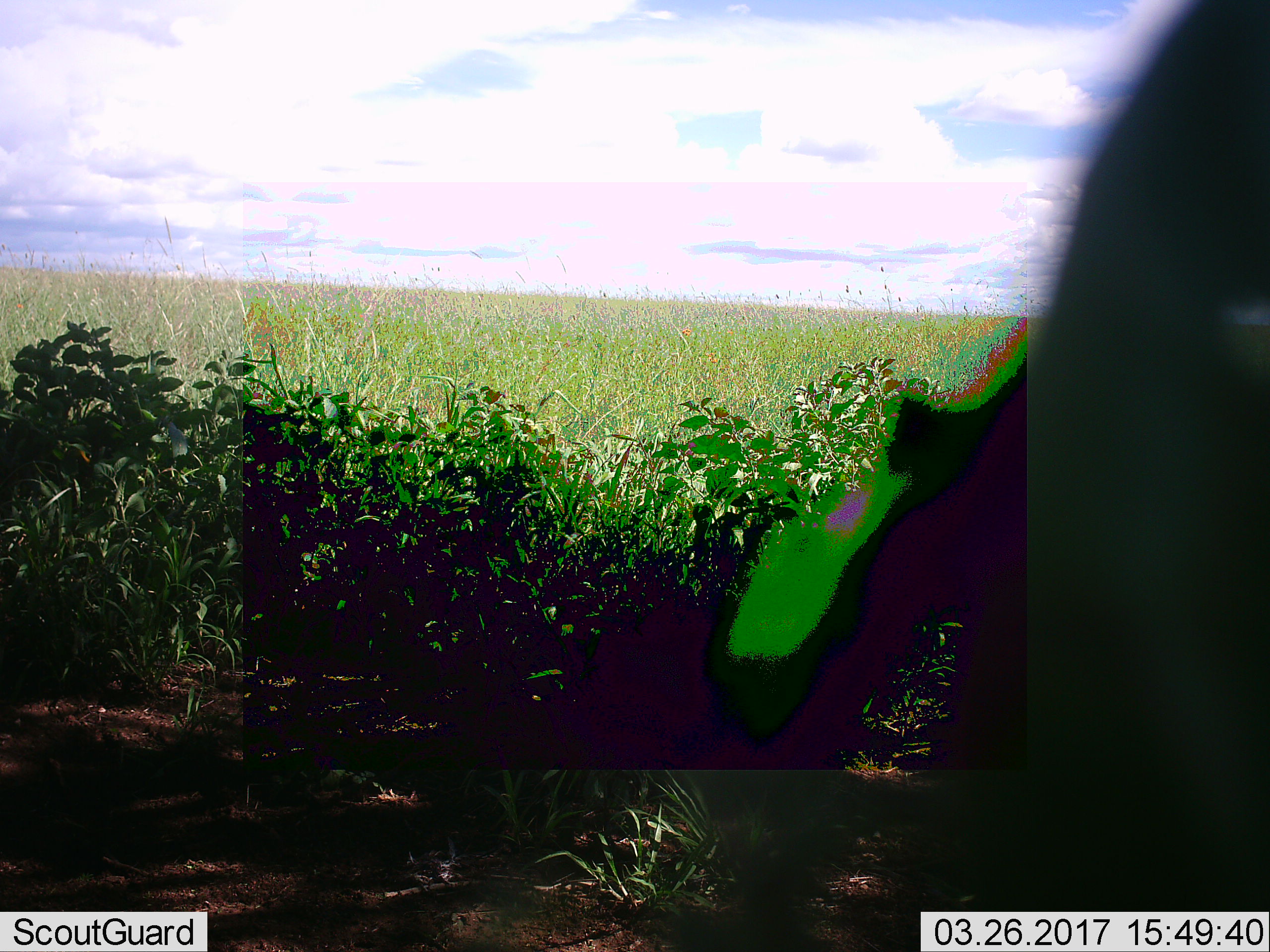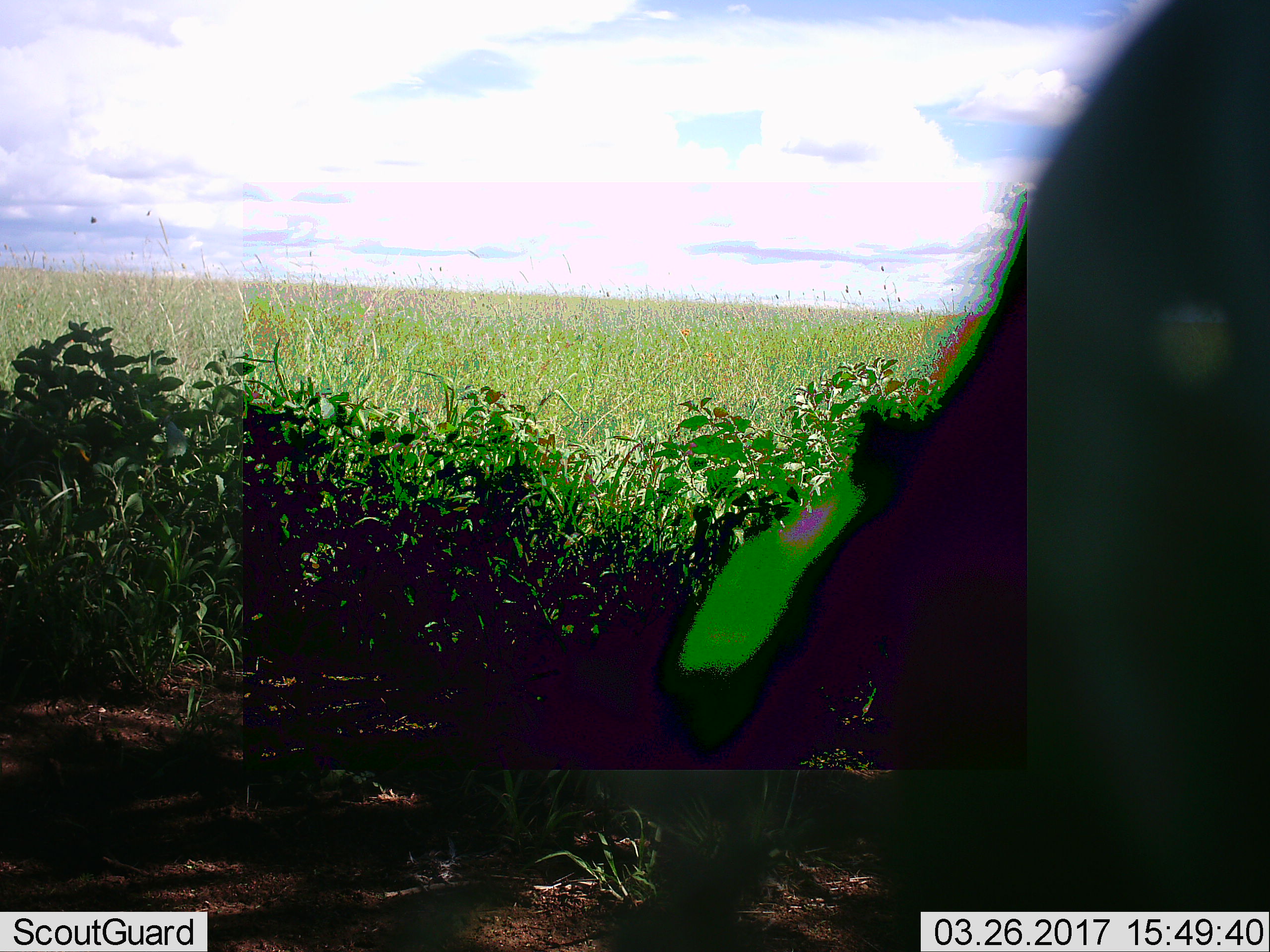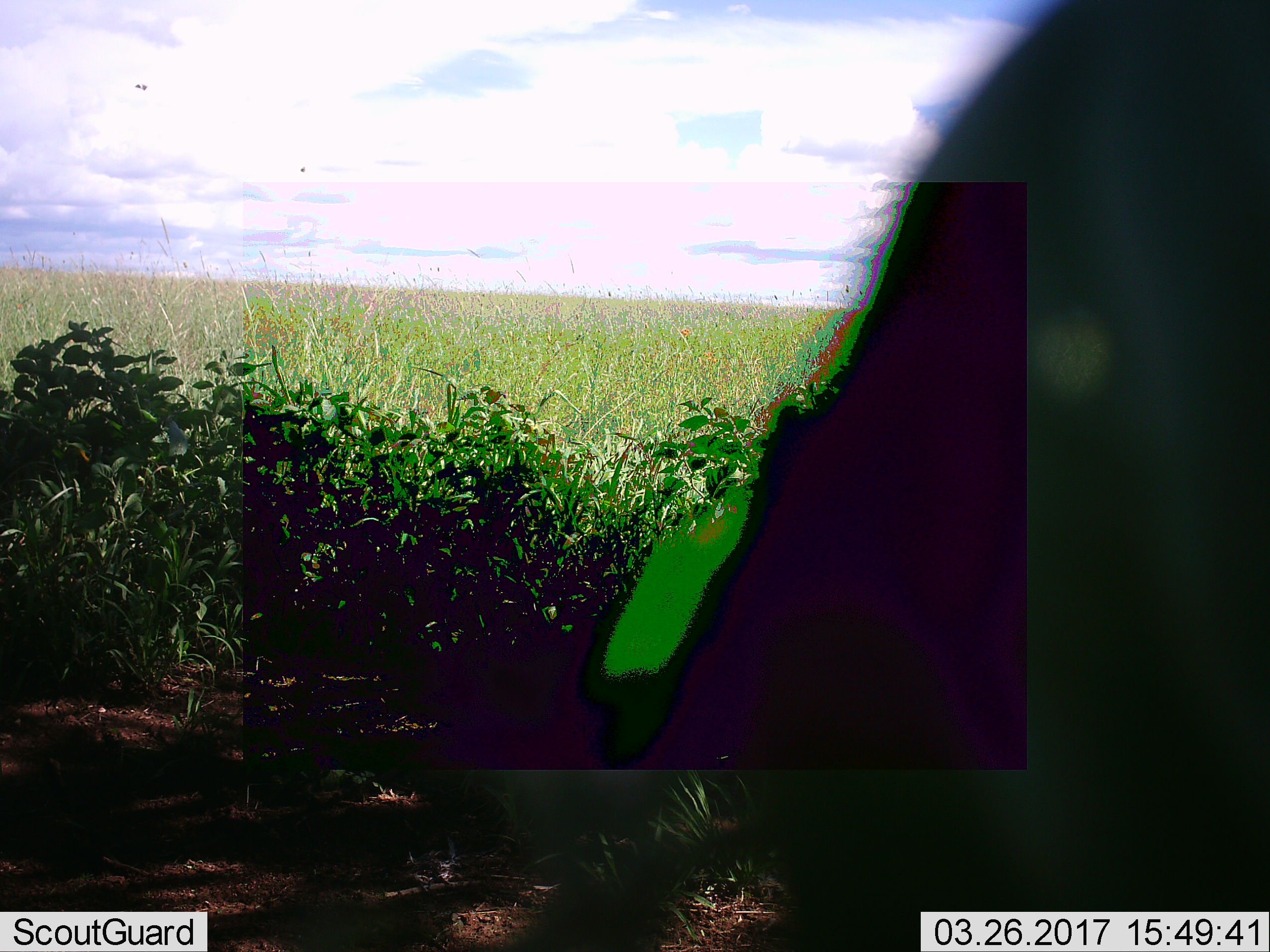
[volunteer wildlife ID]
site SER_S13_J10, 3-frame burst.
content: unidentified animal